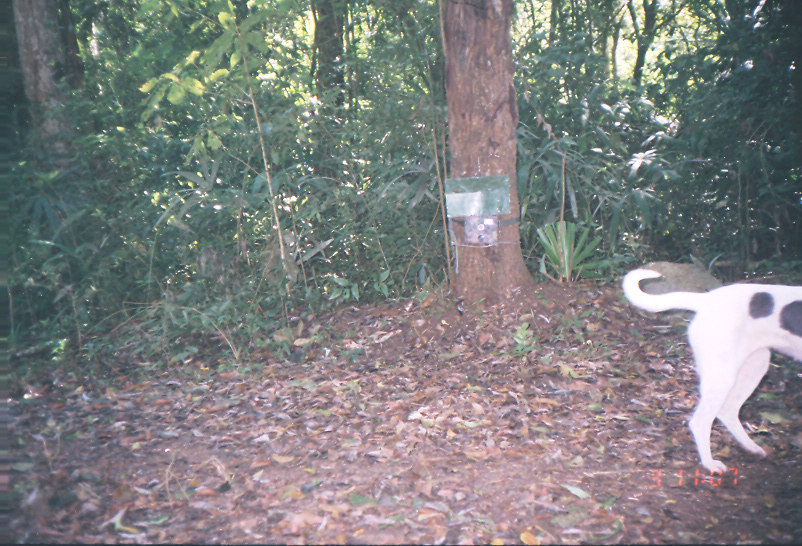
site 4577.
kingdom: Animalia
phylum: Chordata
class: Mammalia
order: Carnivora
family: Canidae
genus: Canis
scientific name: Canis familiaris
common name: domestic dog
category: canis lupus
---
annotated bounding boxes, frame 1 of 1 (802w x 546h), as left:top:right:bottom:
canis lupus: 620:268:800:472